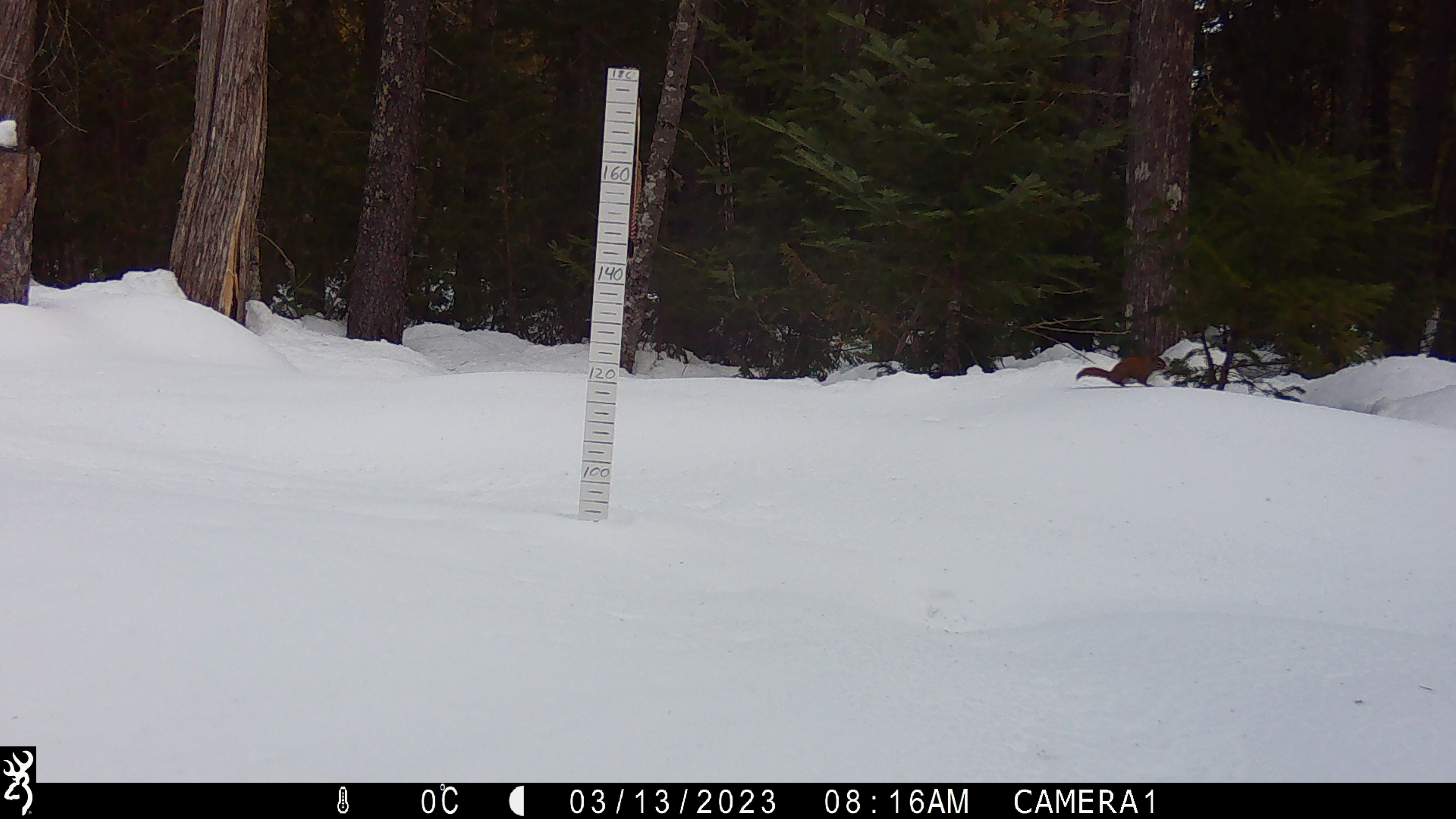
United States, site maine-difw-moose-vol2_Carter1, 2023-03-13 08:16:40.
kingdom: Animalia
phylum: Chordata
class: Mammalia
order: Rodentia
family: Sciuridae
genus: Tamiasciurus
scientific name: Tamiasciurus hudsonicus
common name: red squirrel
Red squirrel (Tamiasciurus hudsonicus).